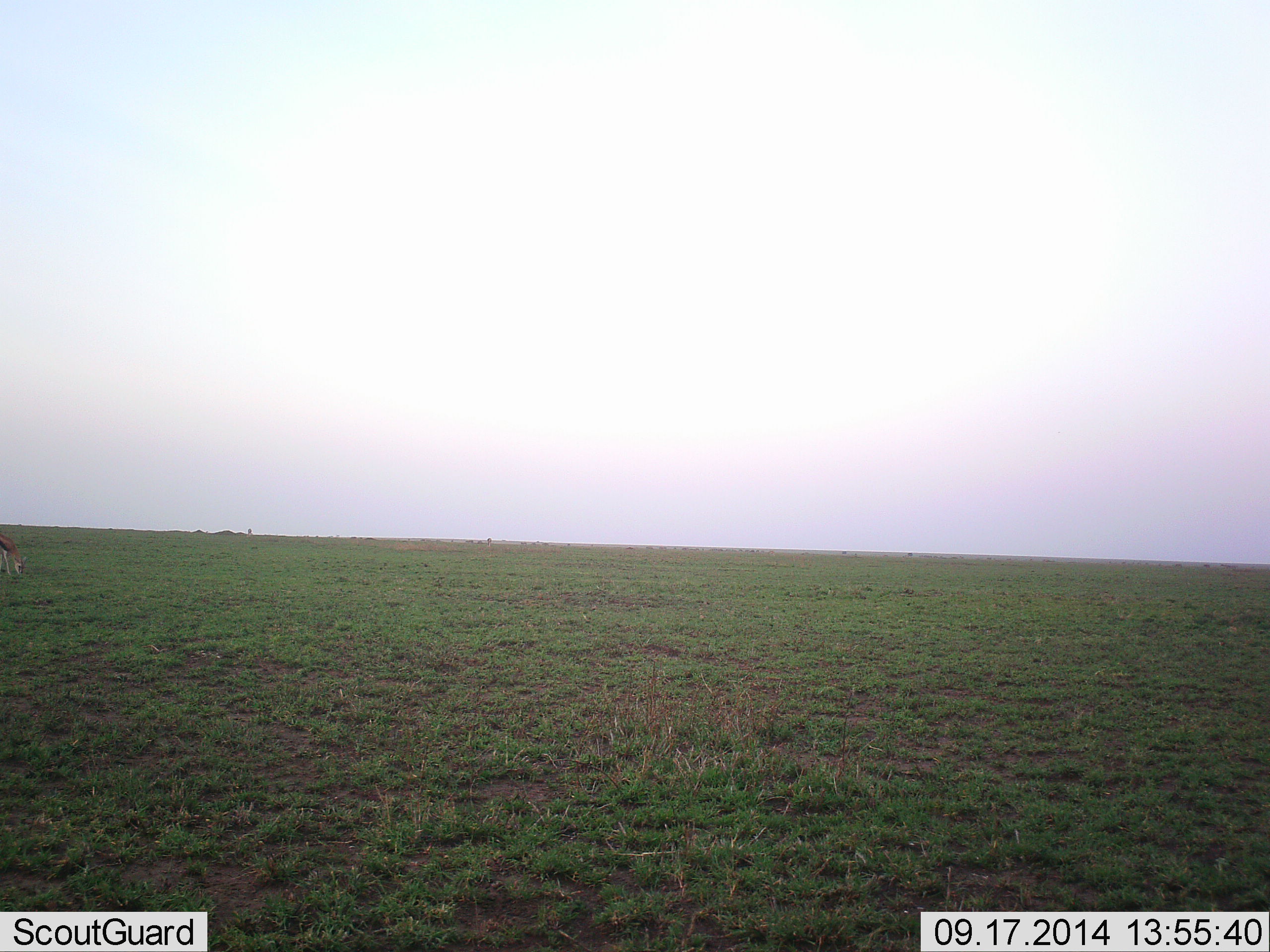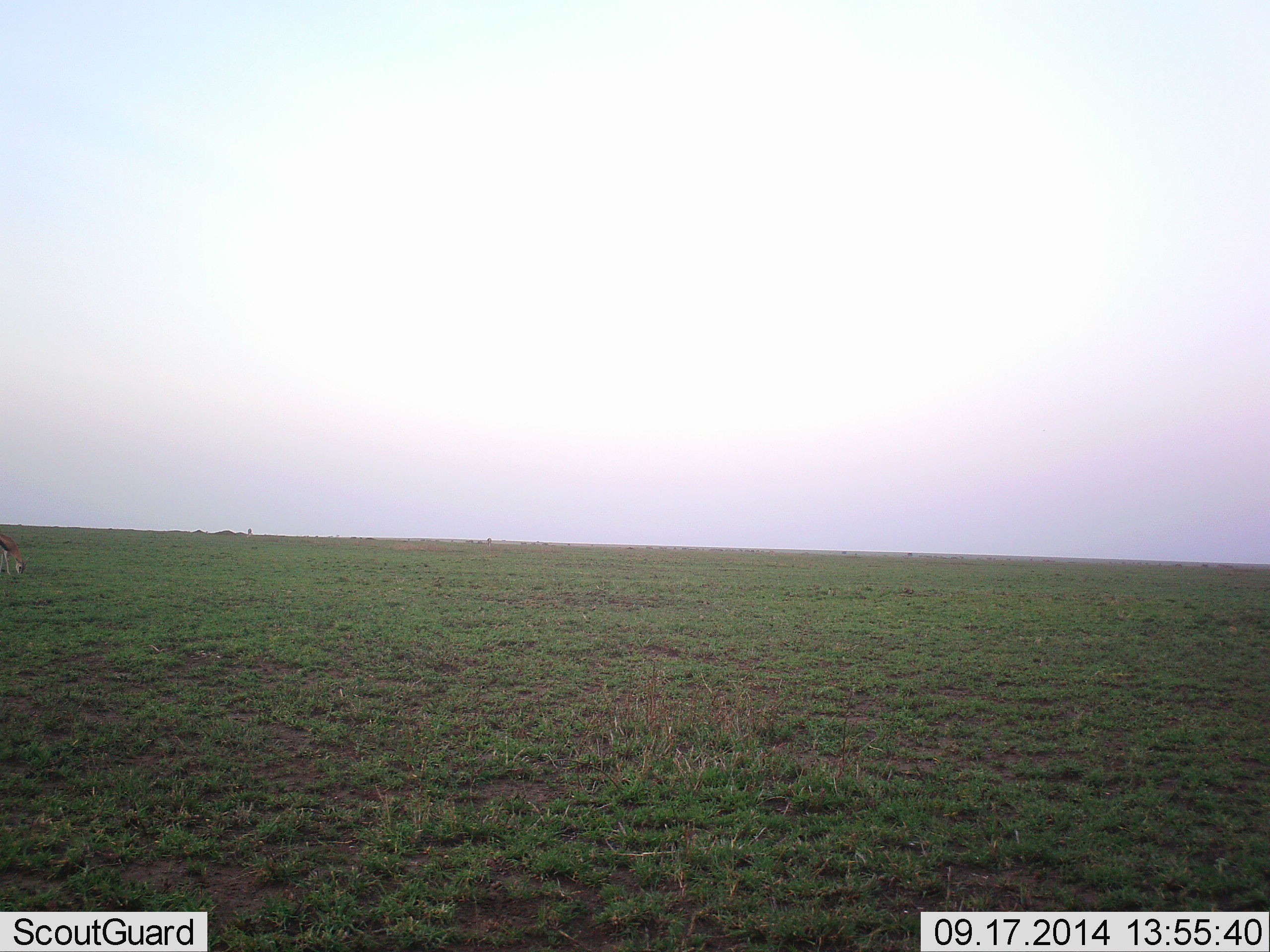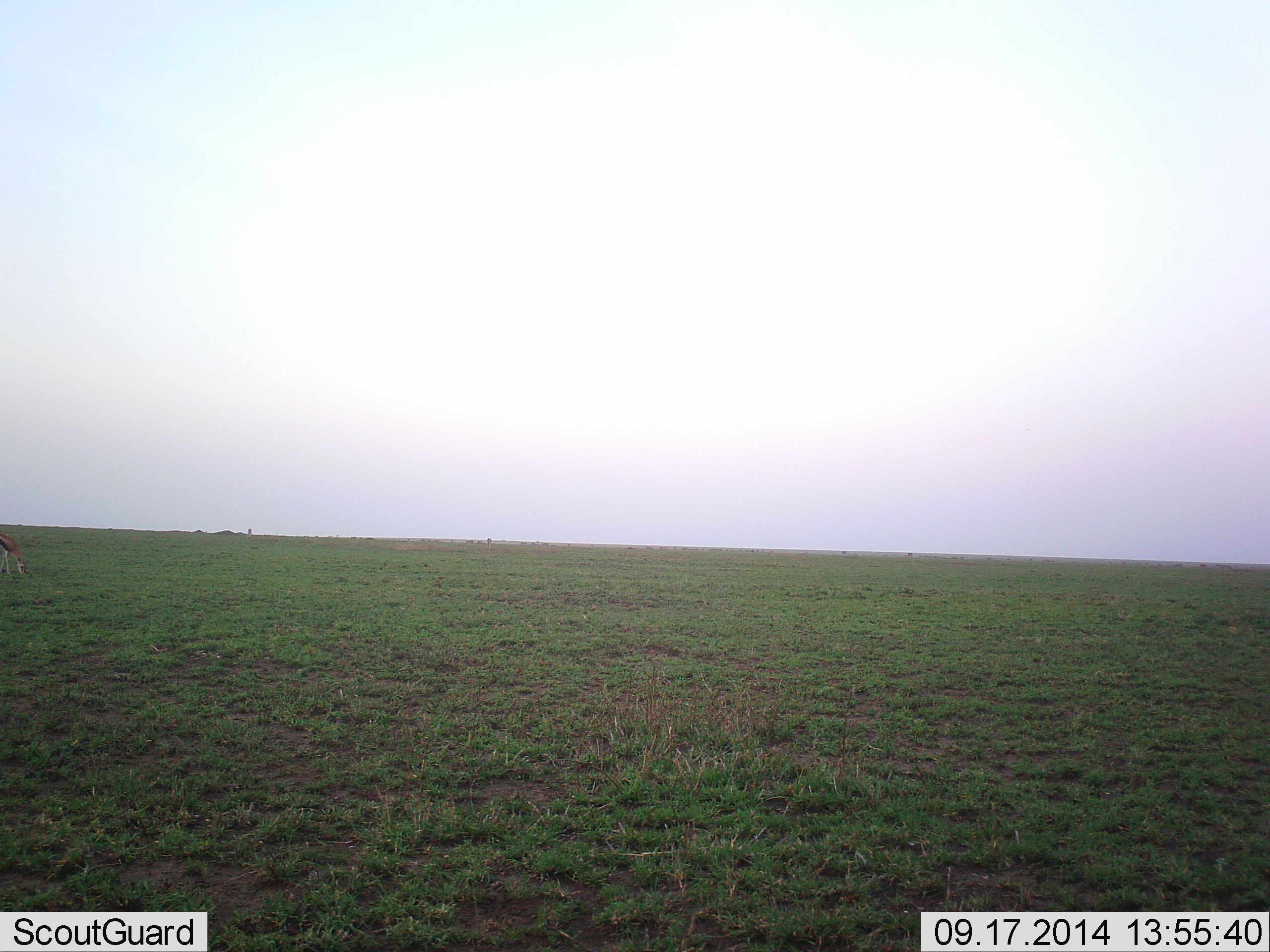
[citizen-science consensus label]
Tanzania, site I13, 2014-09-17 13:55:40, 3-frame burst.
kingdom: Animalia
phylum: Chordata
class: Mammalia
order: Artiodactyla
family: Bovidae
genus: Eudorcas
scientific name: Eudorcas thomsonii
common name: thomson's gazelle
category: gazellethomsons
Gazellethomsons (thomson's gazelle) (Eudorcas thomsonii), count 1. Behavior (volunteer vote fractions): standing 20%, resting 0%, moving 10%, interacting 0%. Young present (vote fraction): 0%. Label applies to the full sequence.